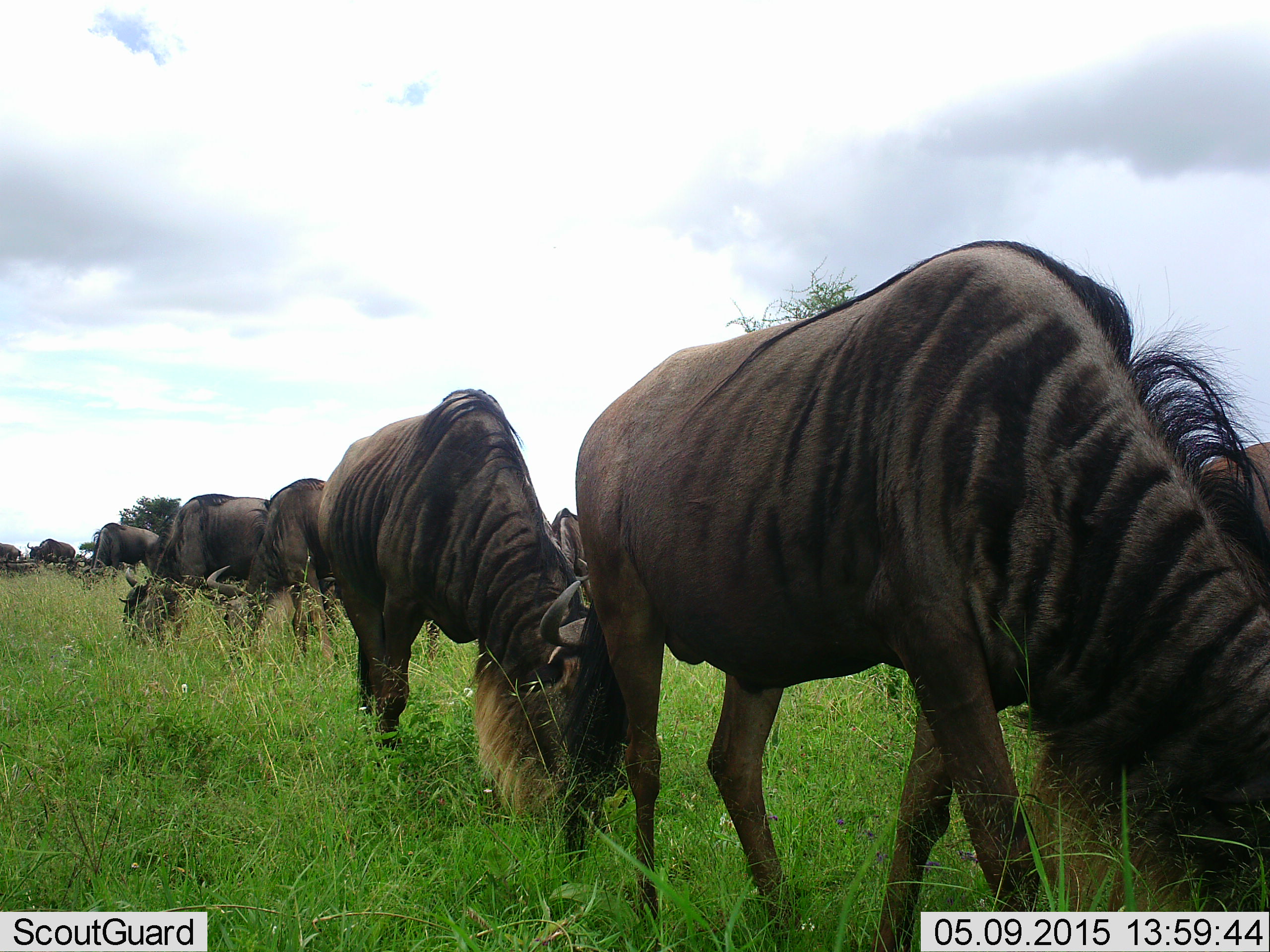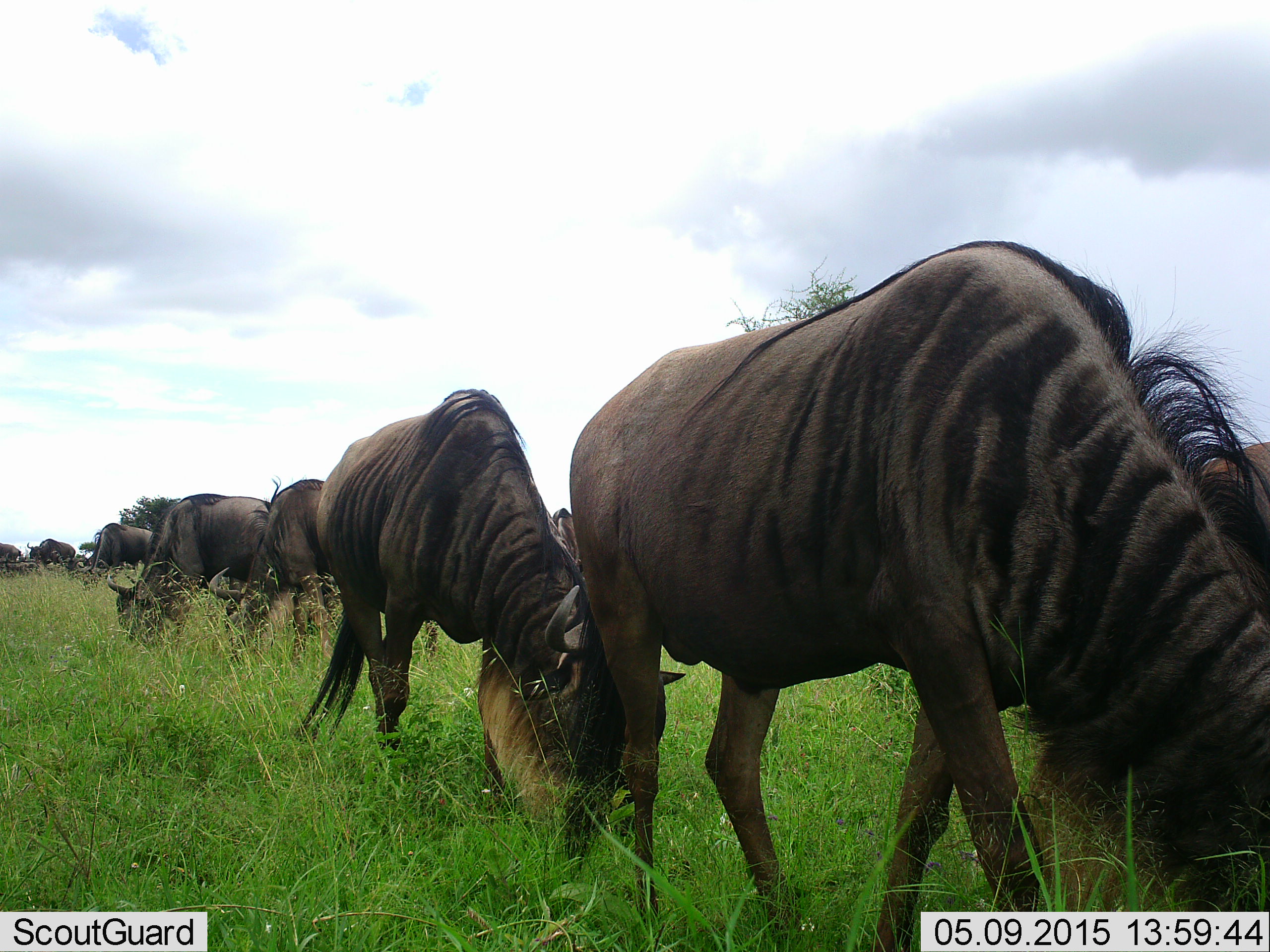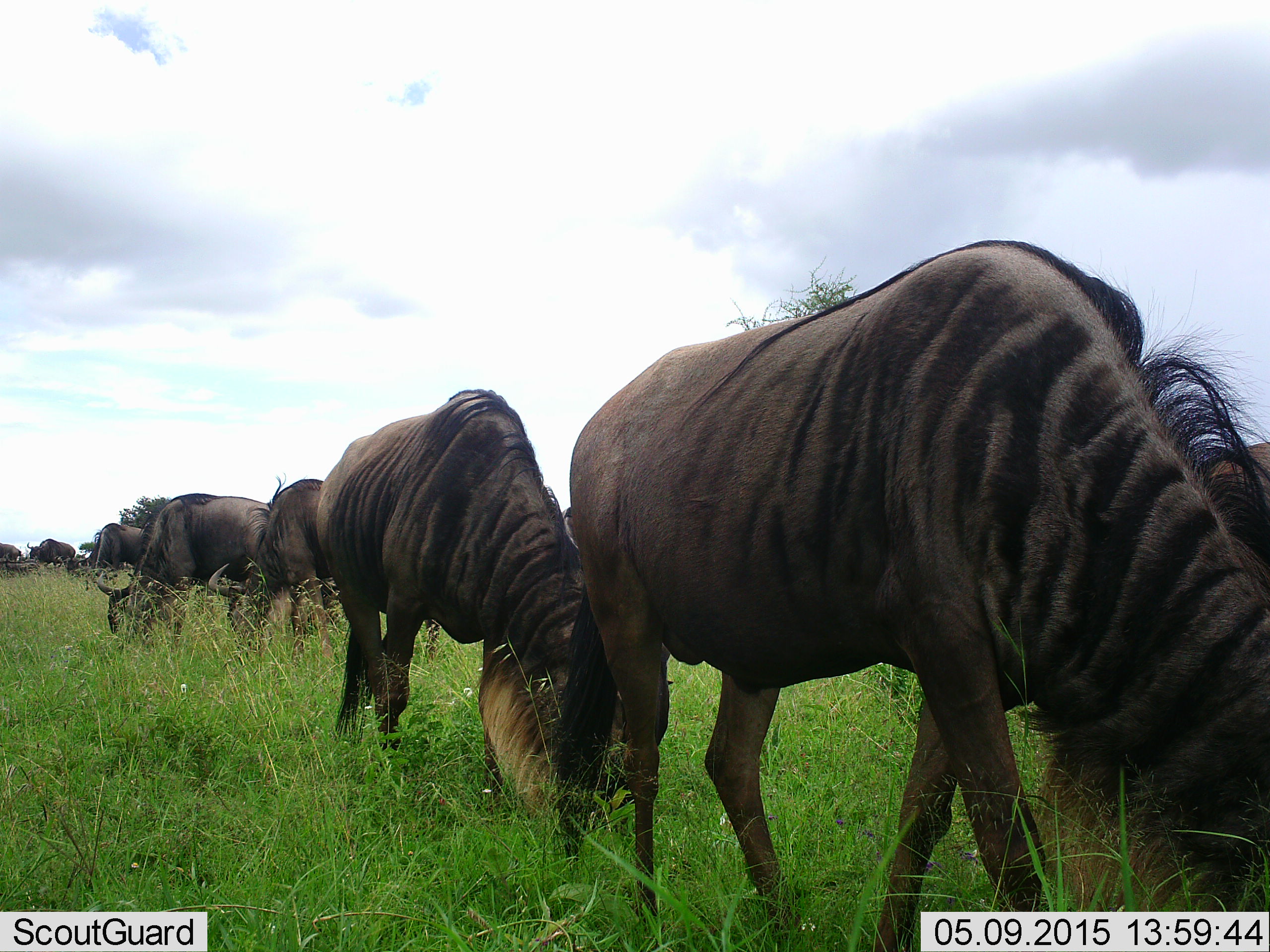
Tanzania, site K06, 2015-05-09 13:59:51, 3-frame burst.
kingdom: Animalia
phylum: Chordata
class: Mammalia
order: Artiodactyla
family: Bovidae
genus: Connochaetes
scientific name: Connochaetes taurinus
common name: blue wildebeest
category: wildebeest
Wildebeest (blue wildebeest) (Connochaetes taurinus), count 10. Behavior (volunteer vote fractions): standing 20%, resting 0%, moving 30%, interacting 0%. Young present (vote fraction): 0%. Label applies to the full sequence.